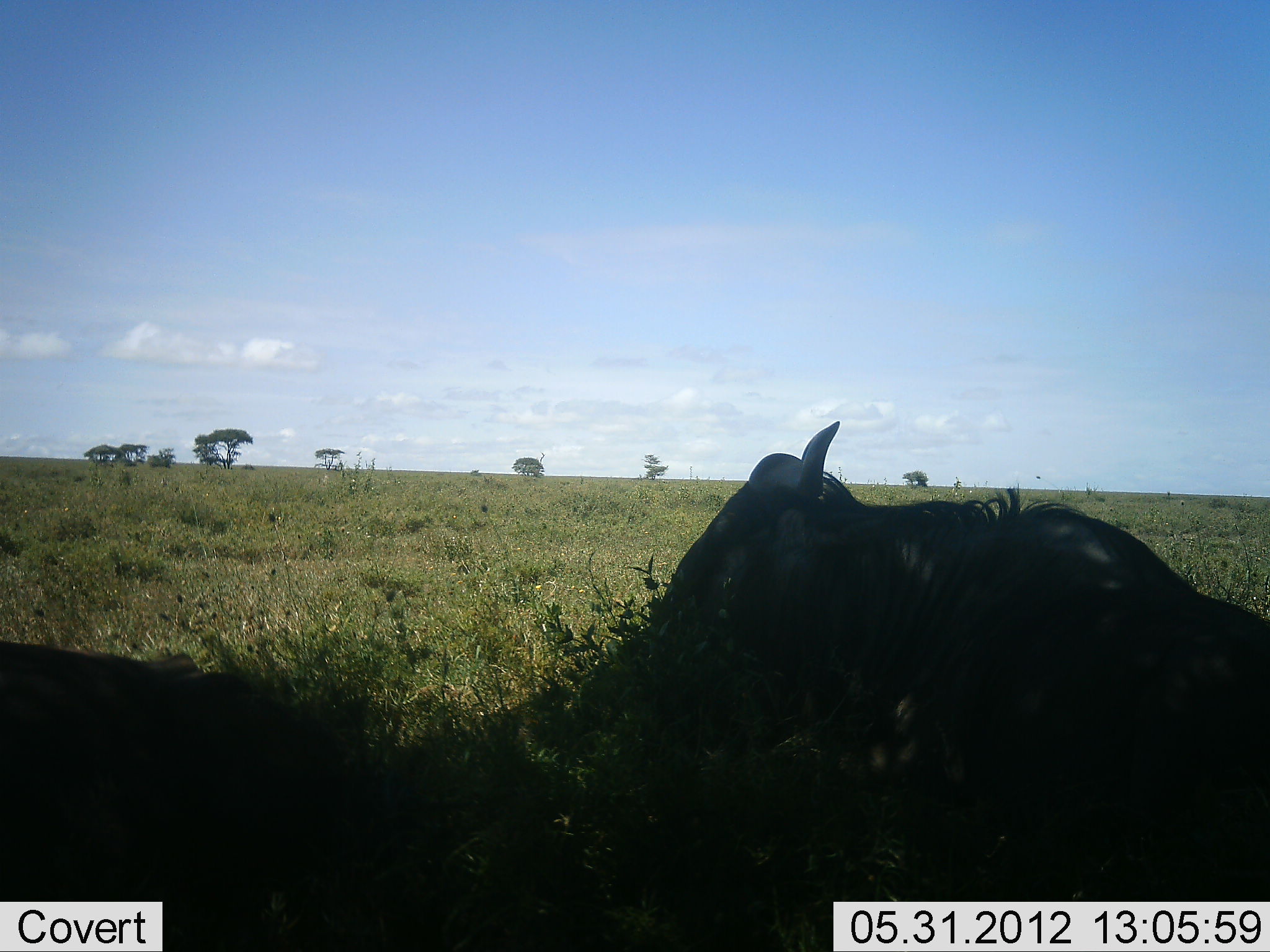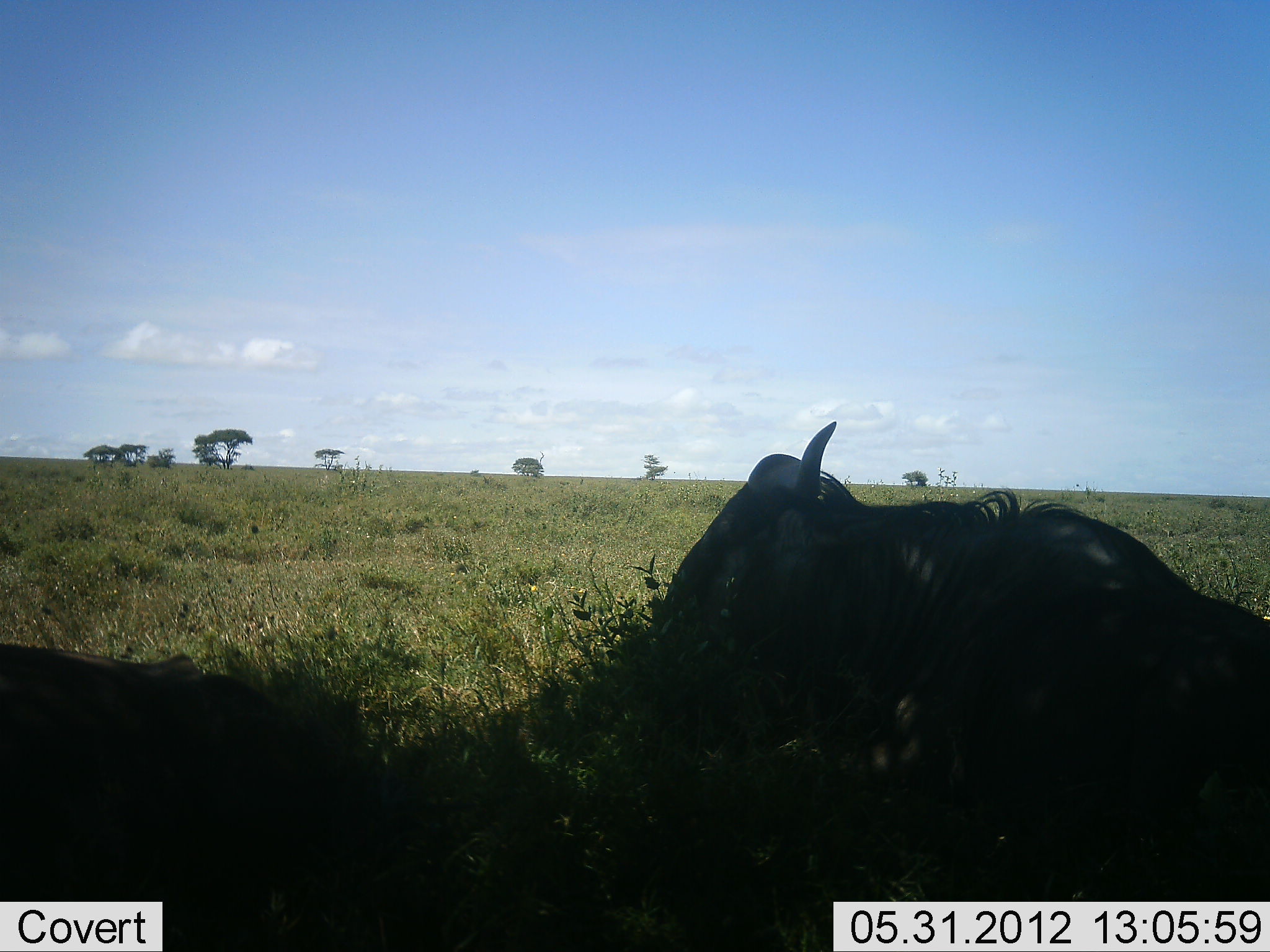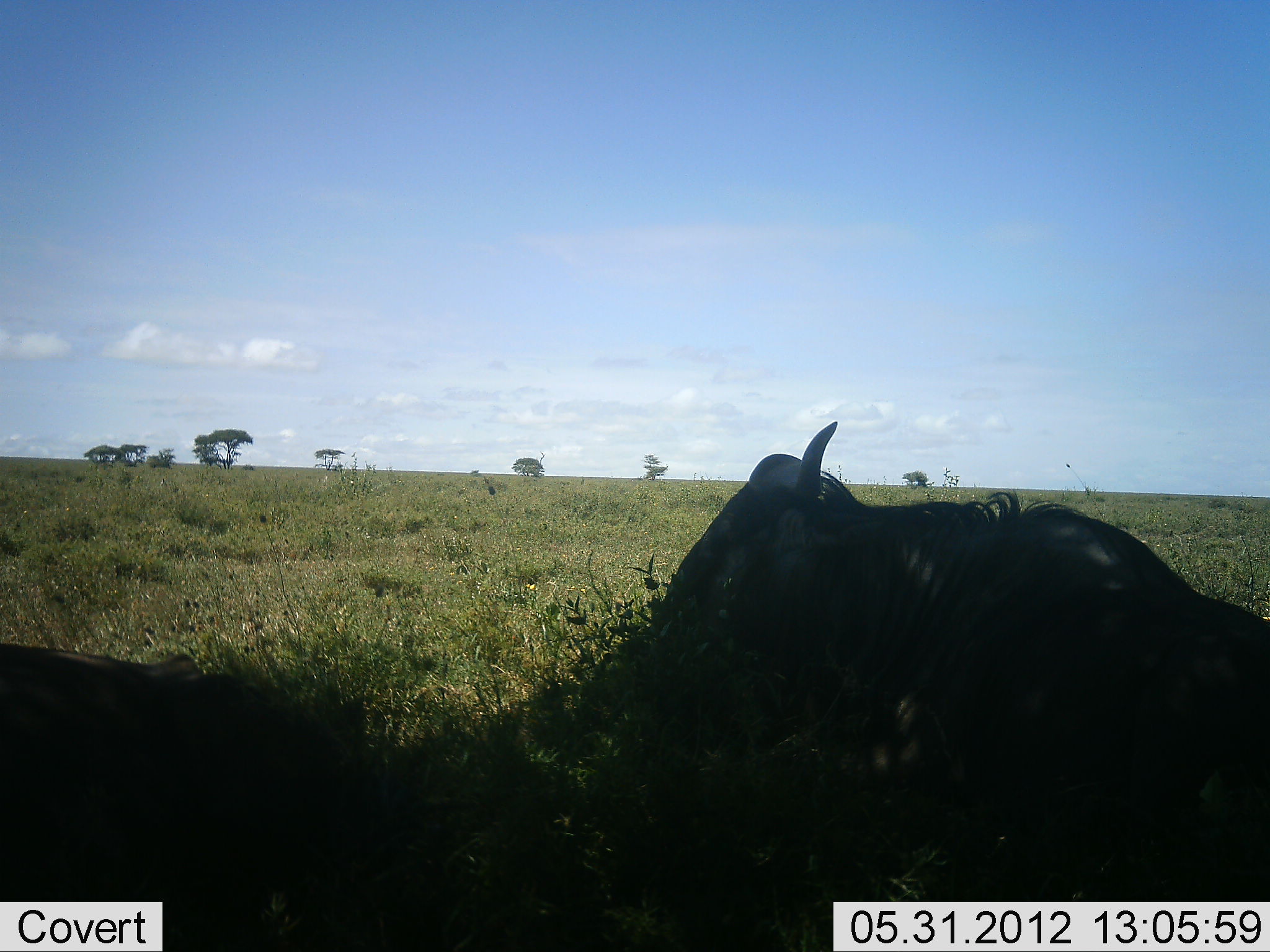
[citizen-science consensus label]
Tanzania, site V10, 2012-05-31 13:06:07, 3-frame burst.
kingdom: Animalia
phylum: Chordata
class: Mammalia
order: Artiodactyla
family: Bovidae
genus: Connochaetes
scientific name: Connochaetes taurinus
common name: blue wildebeest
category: wildebeest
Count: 2.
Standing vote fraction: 0%.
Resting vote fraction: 100%.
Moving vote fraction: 0%.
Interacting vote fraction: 0%.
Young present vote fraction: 0%.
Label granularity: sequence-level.